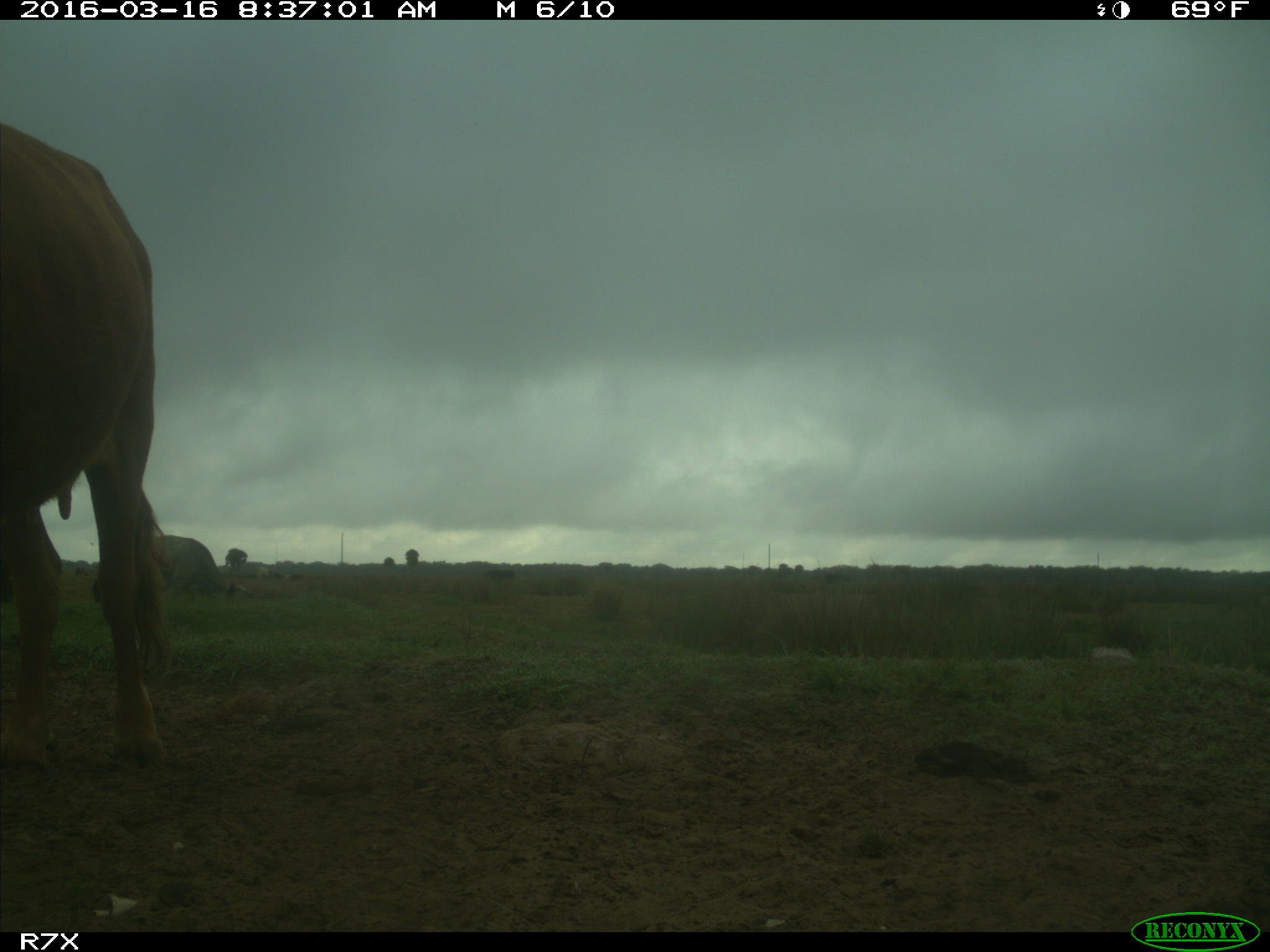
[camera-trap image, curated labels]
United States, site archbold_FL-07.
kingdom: Animalia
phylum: Chordata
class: Mammalia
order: Artiodactyla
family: Bovidae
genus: Bos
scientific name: Bos taurus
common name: domestic cow